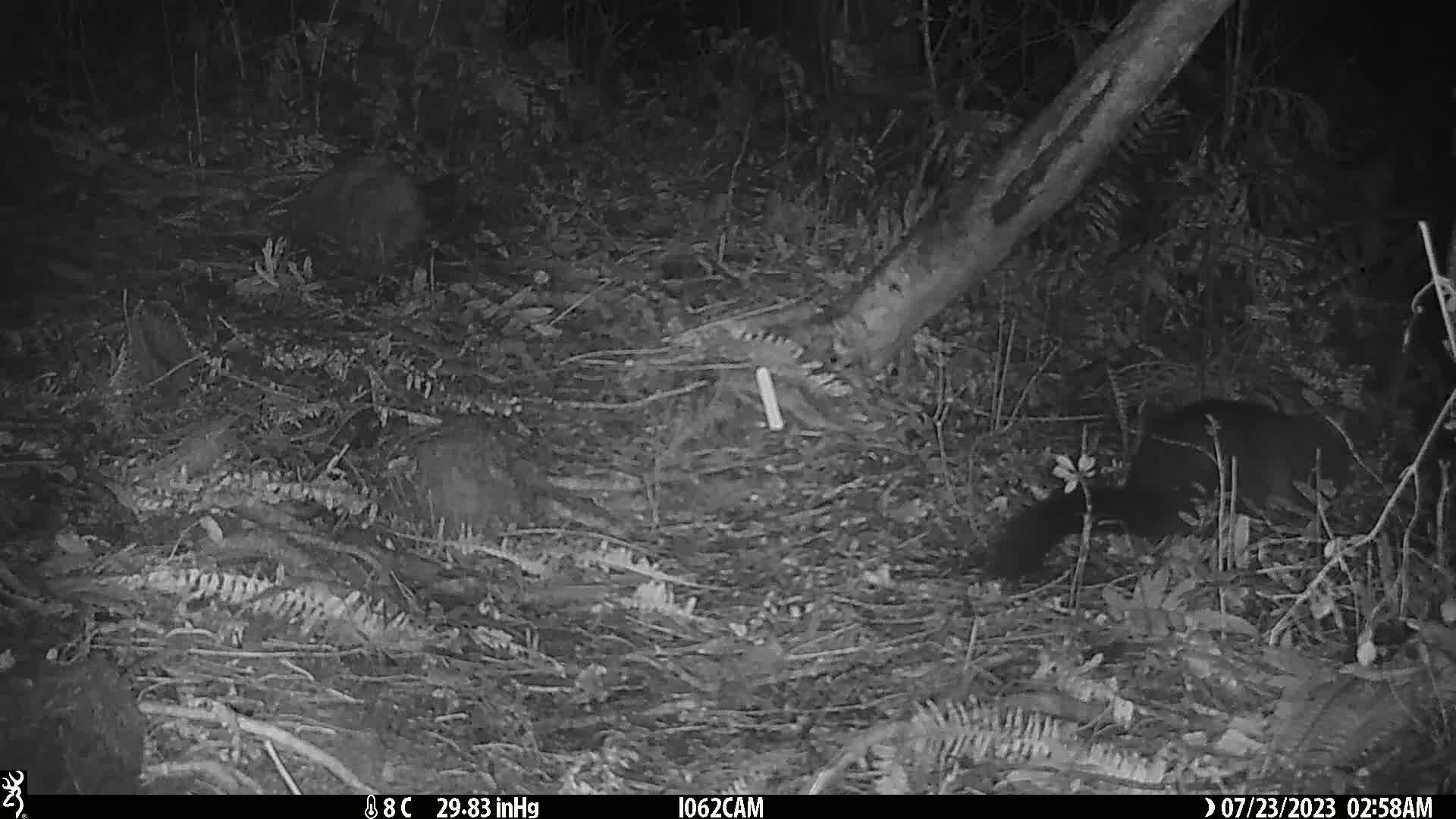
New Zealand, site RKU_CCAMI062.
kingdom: Animalia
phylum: Chordata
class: Mammalia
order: Diprotodontia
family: Phalangeridae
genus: Trichosurus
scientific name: Trichosurus vulpecula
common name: common brushtail possum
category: possum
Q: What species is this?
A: Possum (common brushtail possum) (Trichosurus vulpecula).